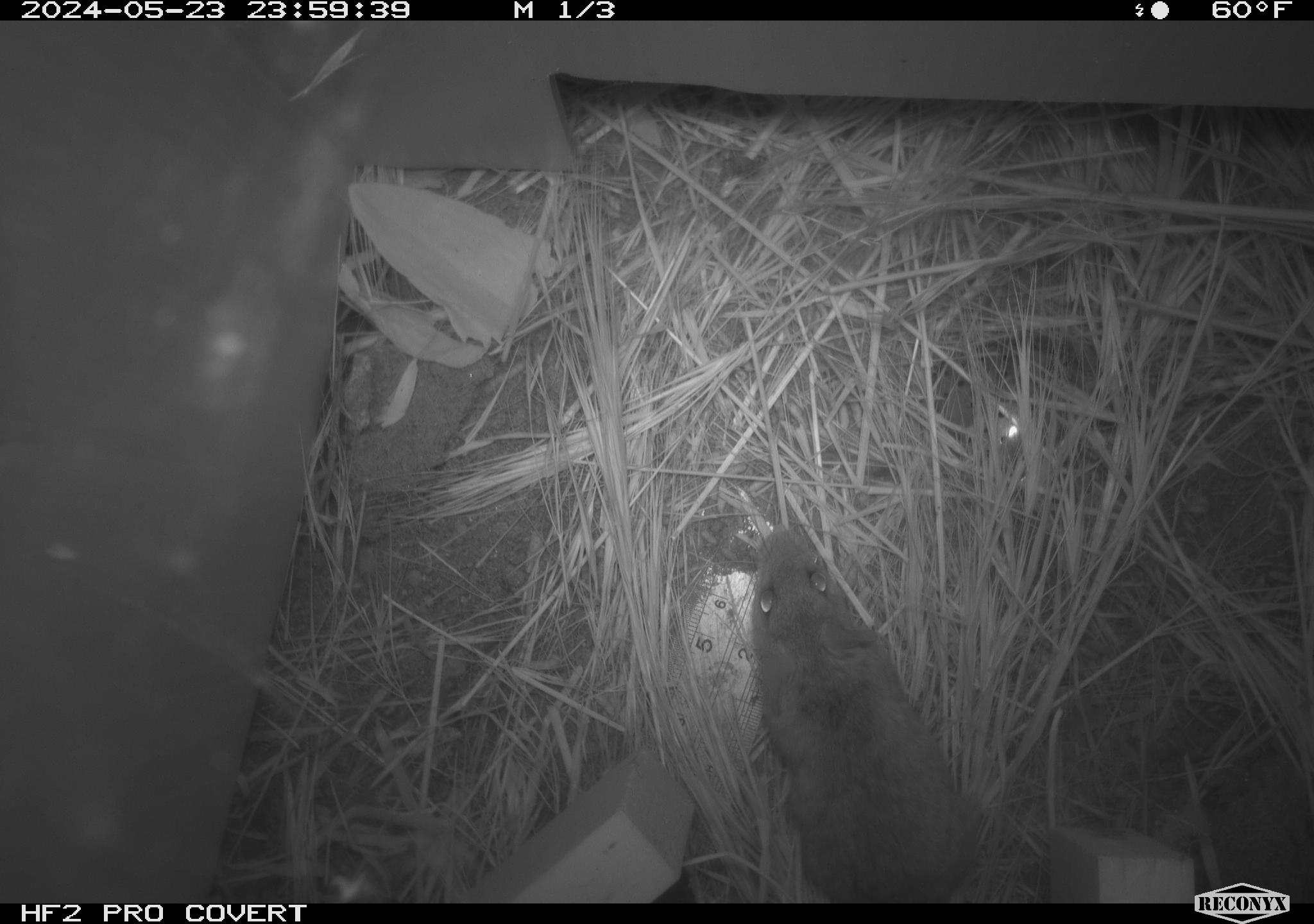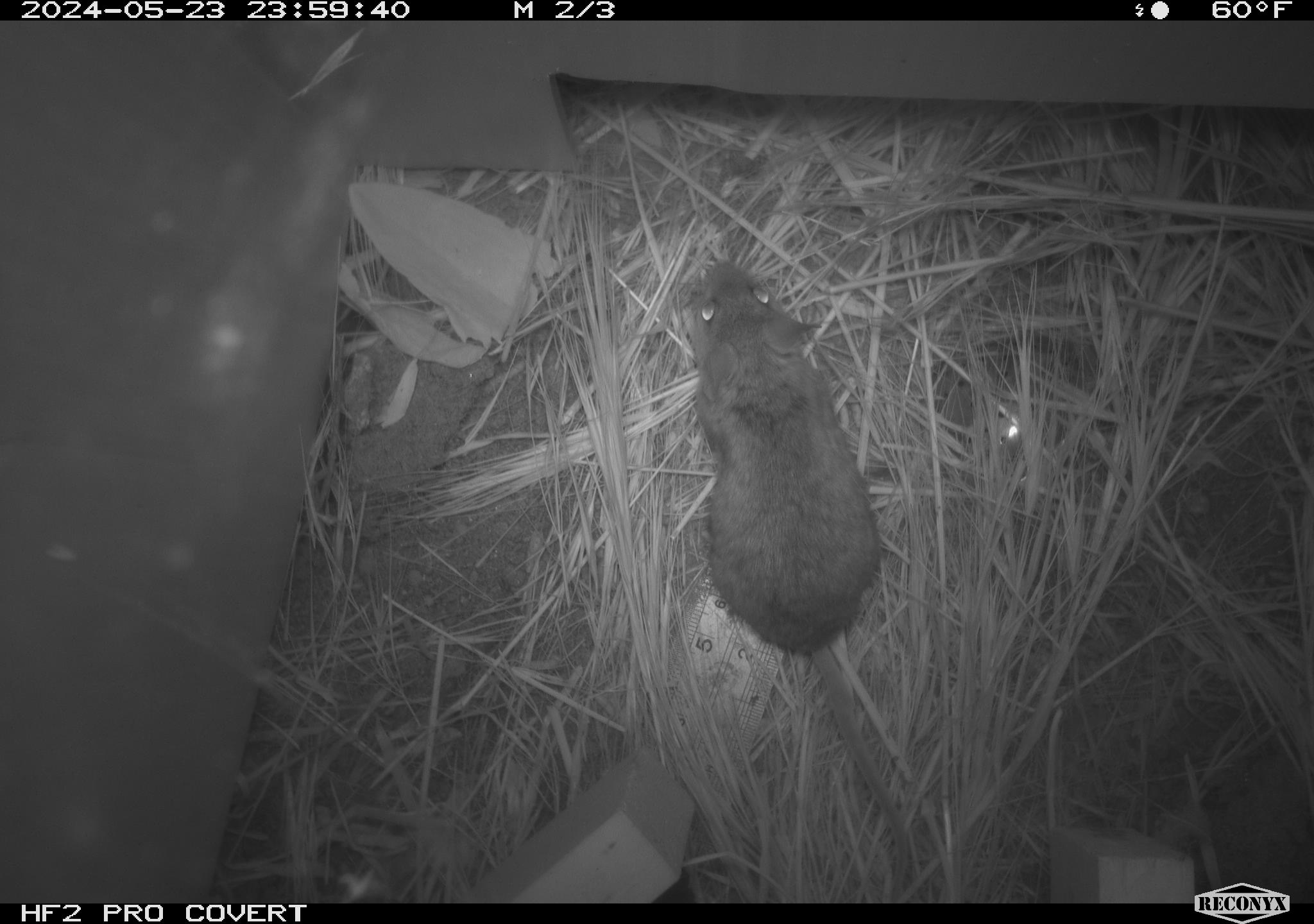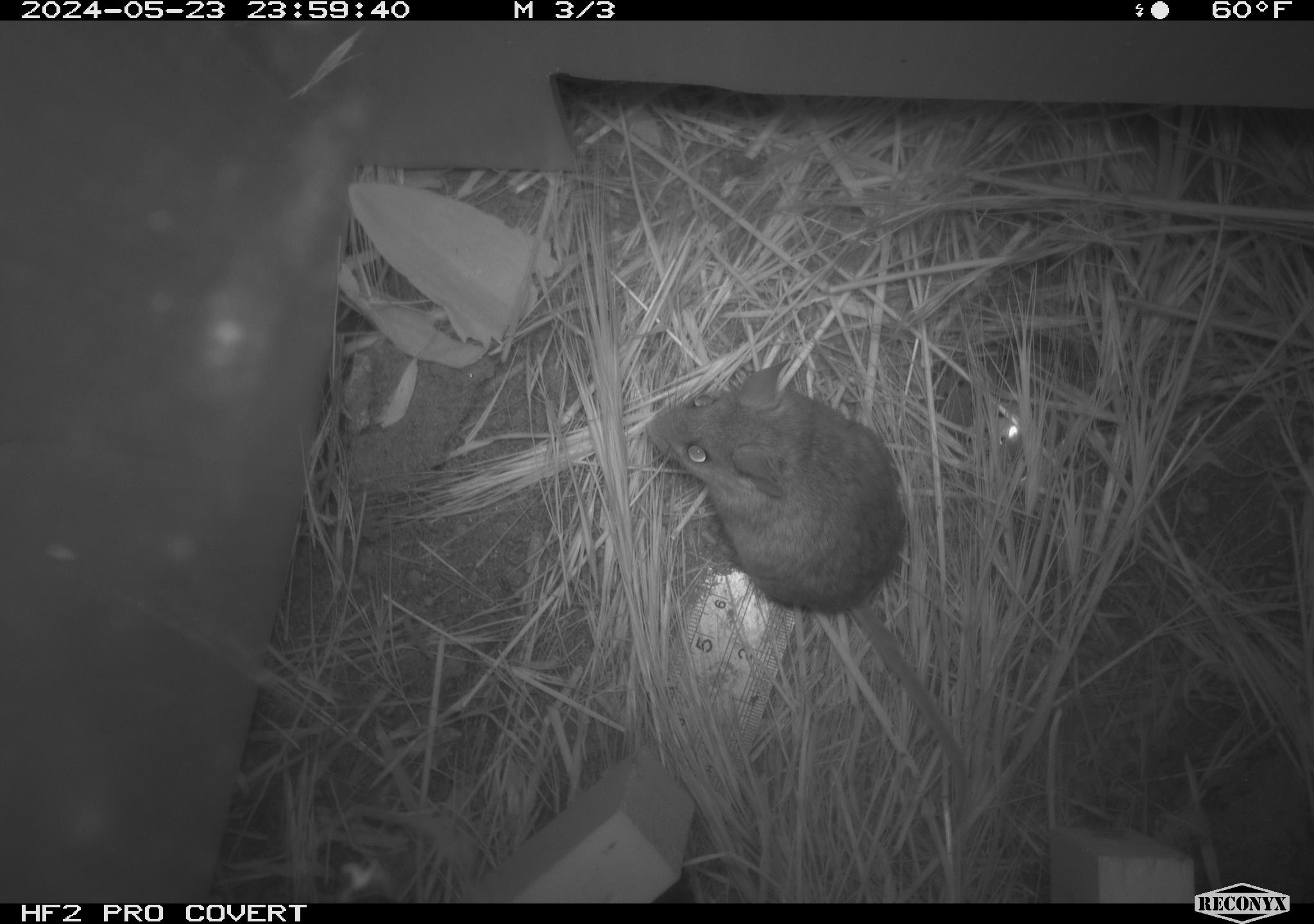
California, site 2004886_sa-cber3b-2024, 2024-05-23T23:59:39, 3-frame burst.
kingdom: Animalia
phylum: Chordata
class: Mammalia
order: Rodentia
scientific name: Rodentia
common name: mouse species